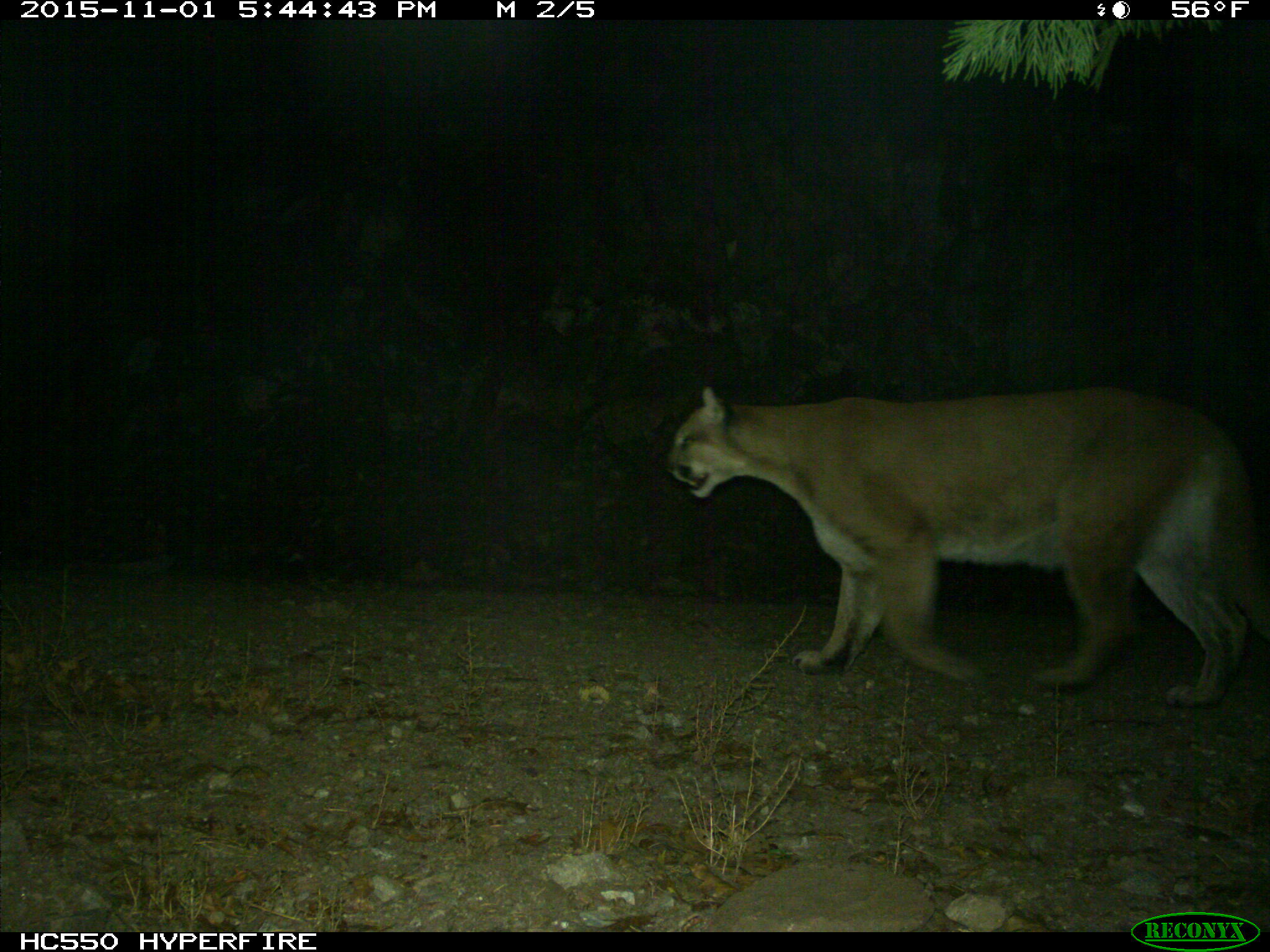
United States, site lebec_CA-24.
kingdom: Animalia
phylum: Chordata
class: Mammalia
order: Carnivora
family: Felidae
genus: Puma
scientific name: Puma concolor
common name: mountain lion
Puma concolor (mountain lion).